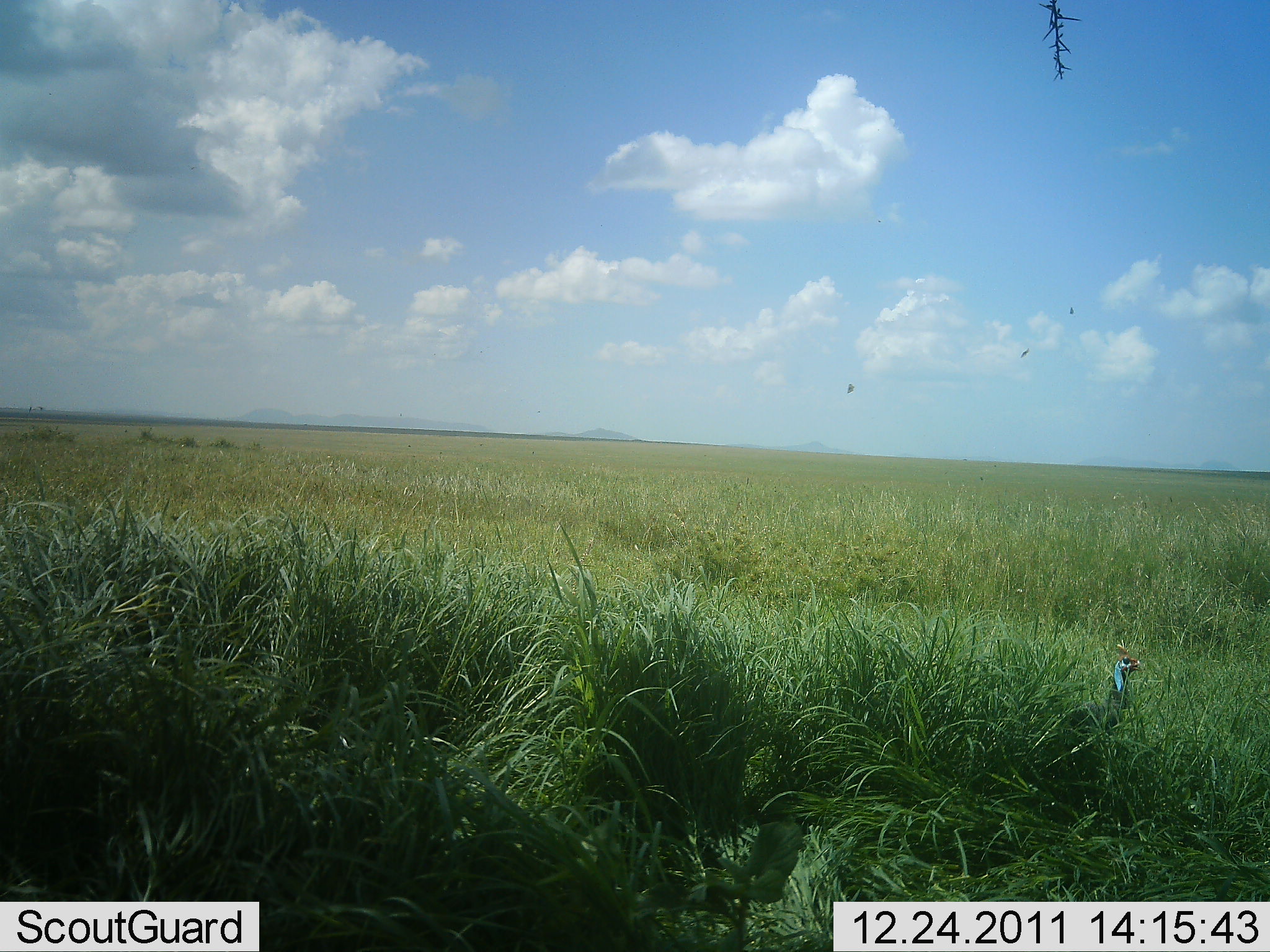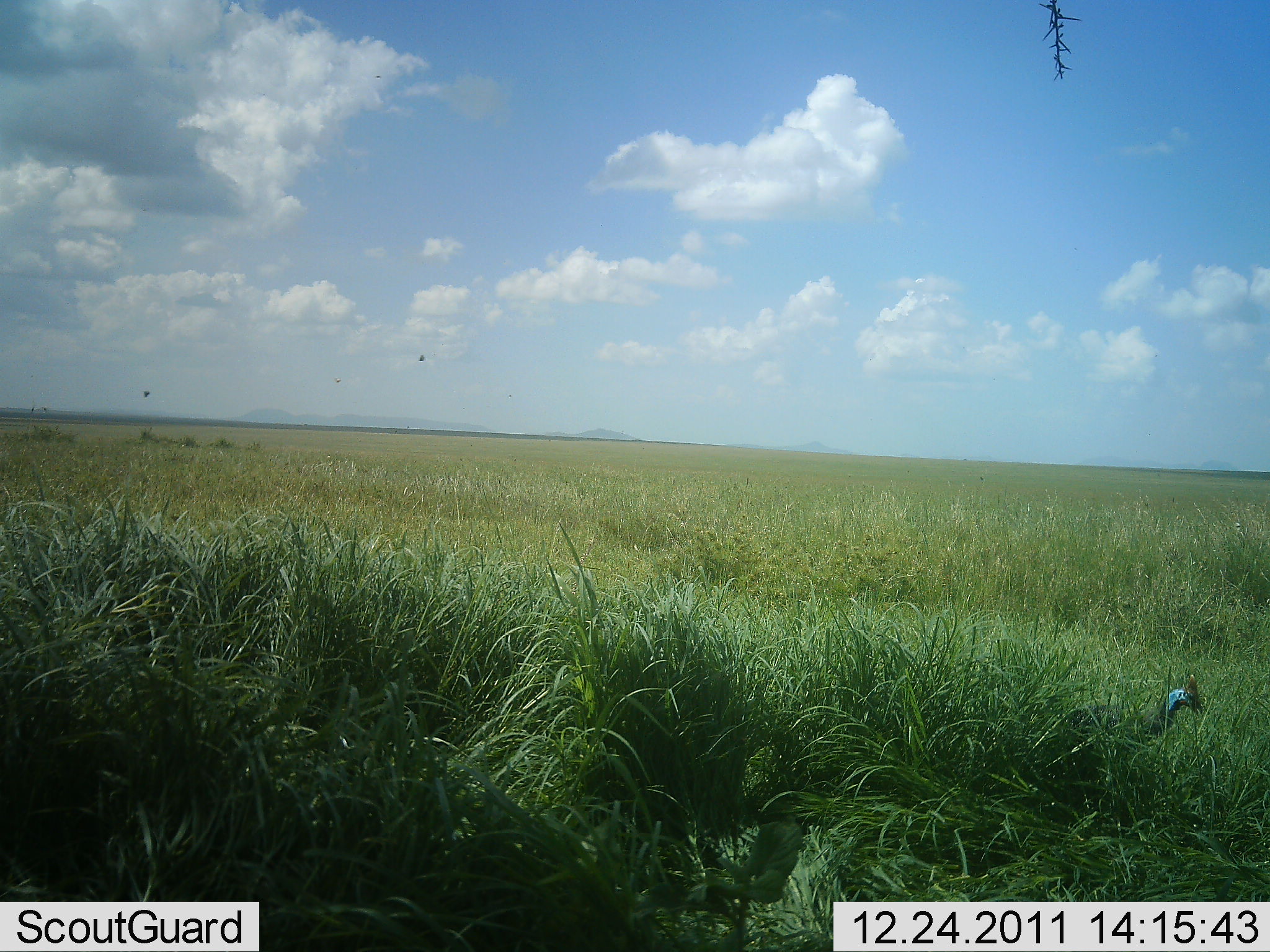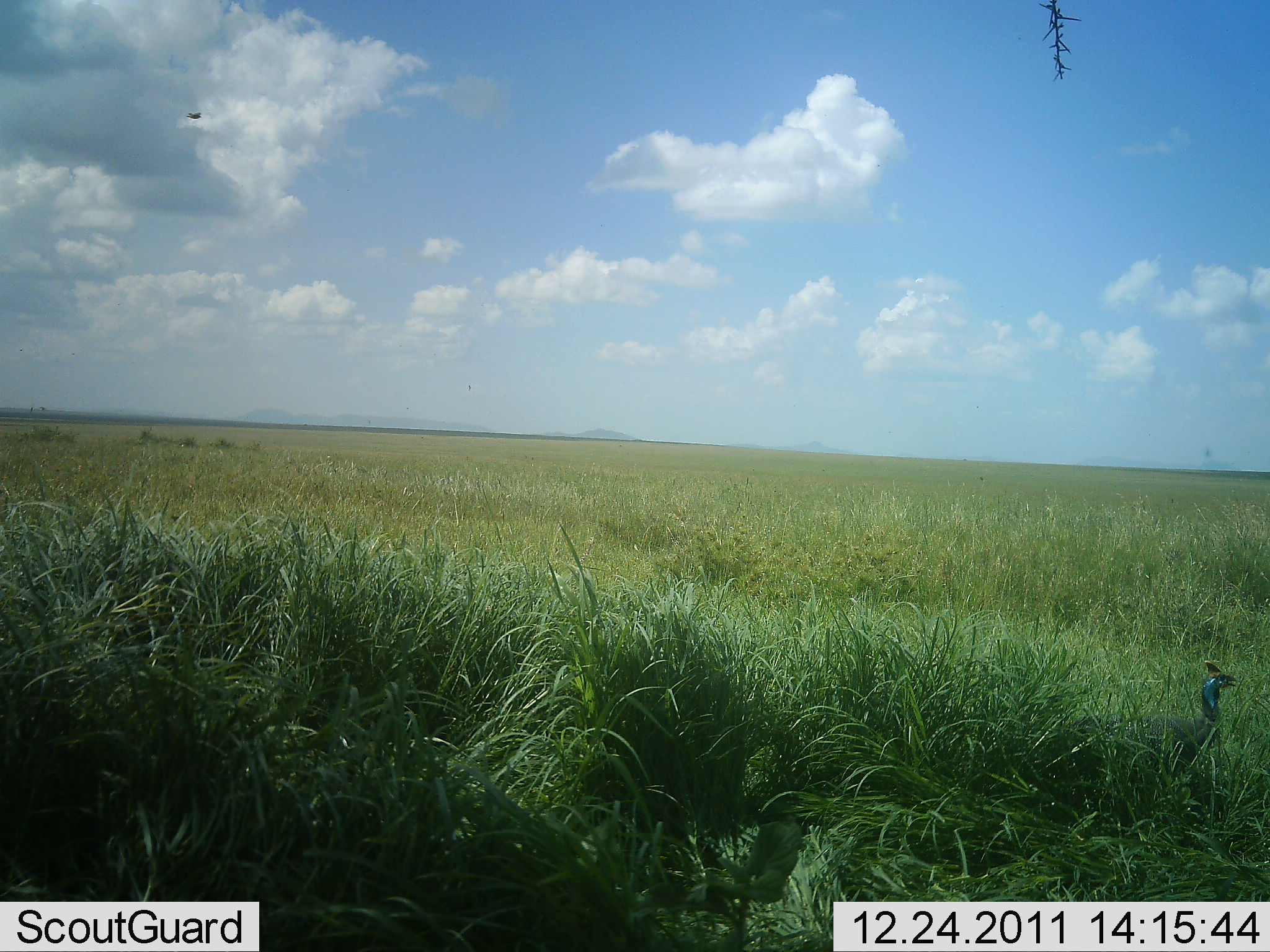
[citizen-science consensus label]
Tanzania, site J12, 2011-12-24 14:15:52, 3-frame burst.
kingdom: Animalia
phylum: Chordata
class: Aves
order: Galliformes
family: Numididae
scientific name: Numididae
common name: guinea fowl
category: guineafowl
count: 1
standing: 15%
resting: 0%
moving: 77%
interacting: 0%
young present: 0%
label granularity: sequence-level